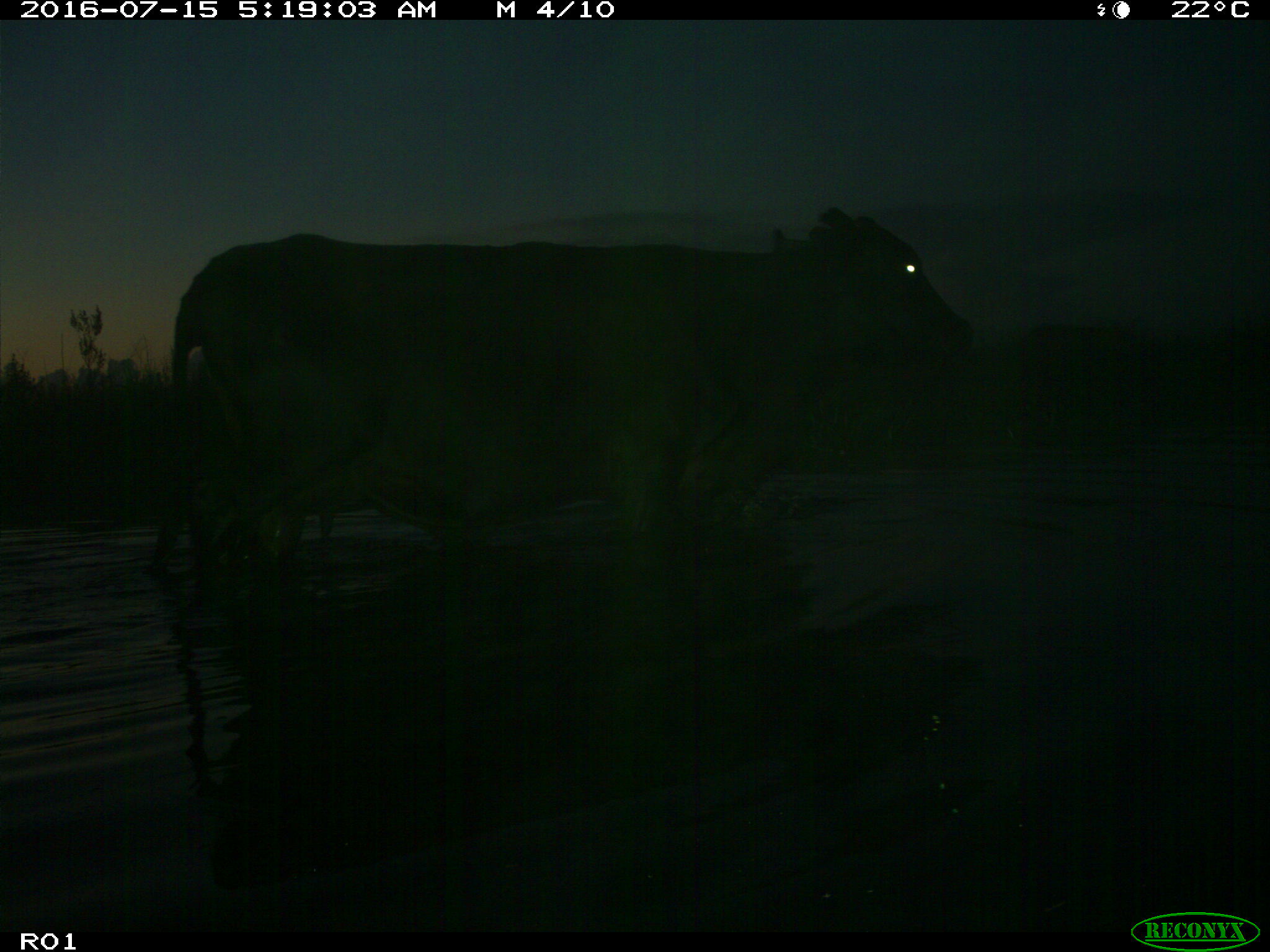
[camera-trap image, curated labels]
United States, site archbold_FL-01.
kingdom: Animalia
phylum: Chordata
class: Mammalia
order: Artiodactyla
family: Bovidae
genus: Bos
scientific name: Bos taurus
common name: domestic cow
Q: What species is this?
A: Bos taurus (domestic cow).